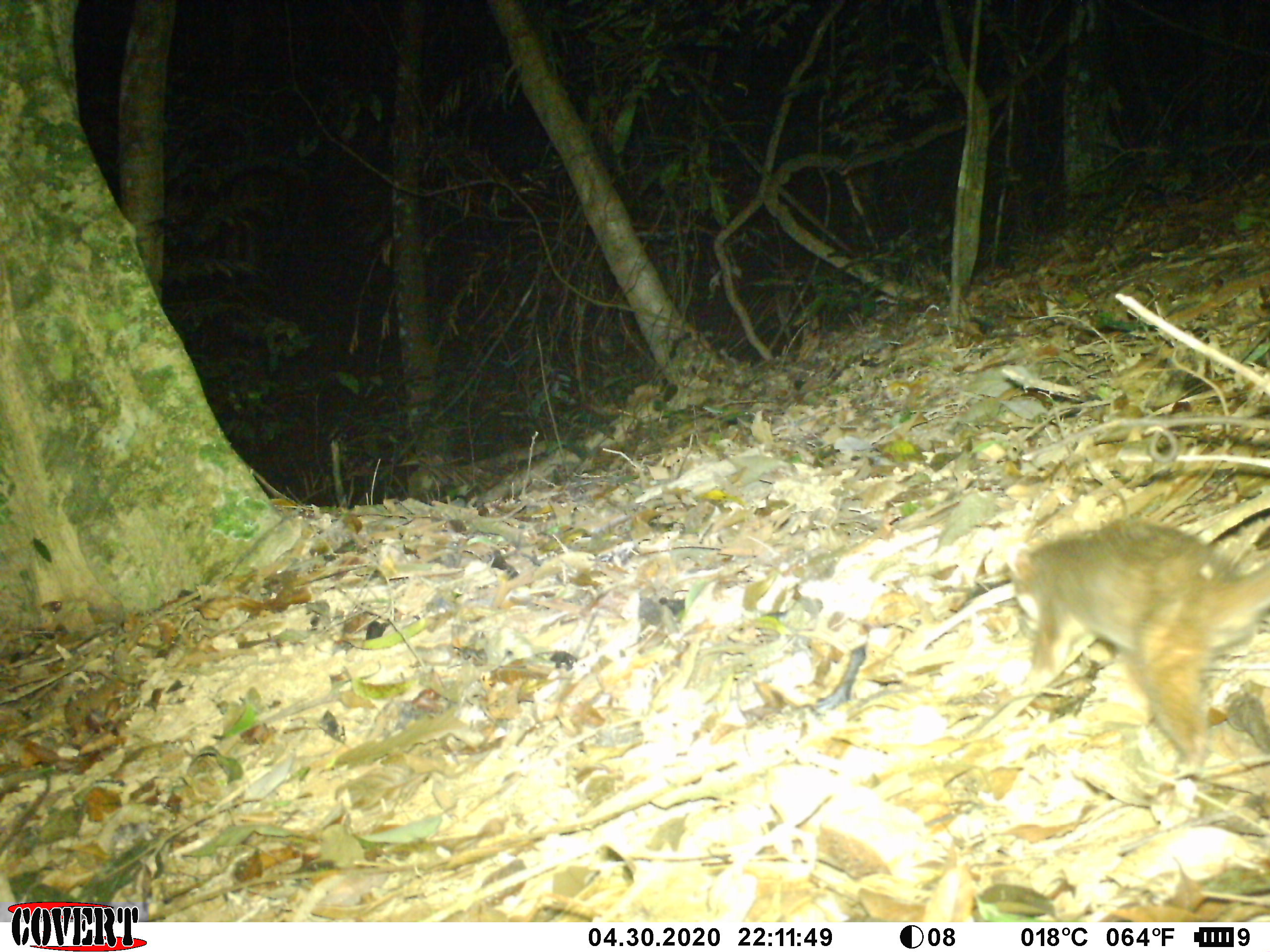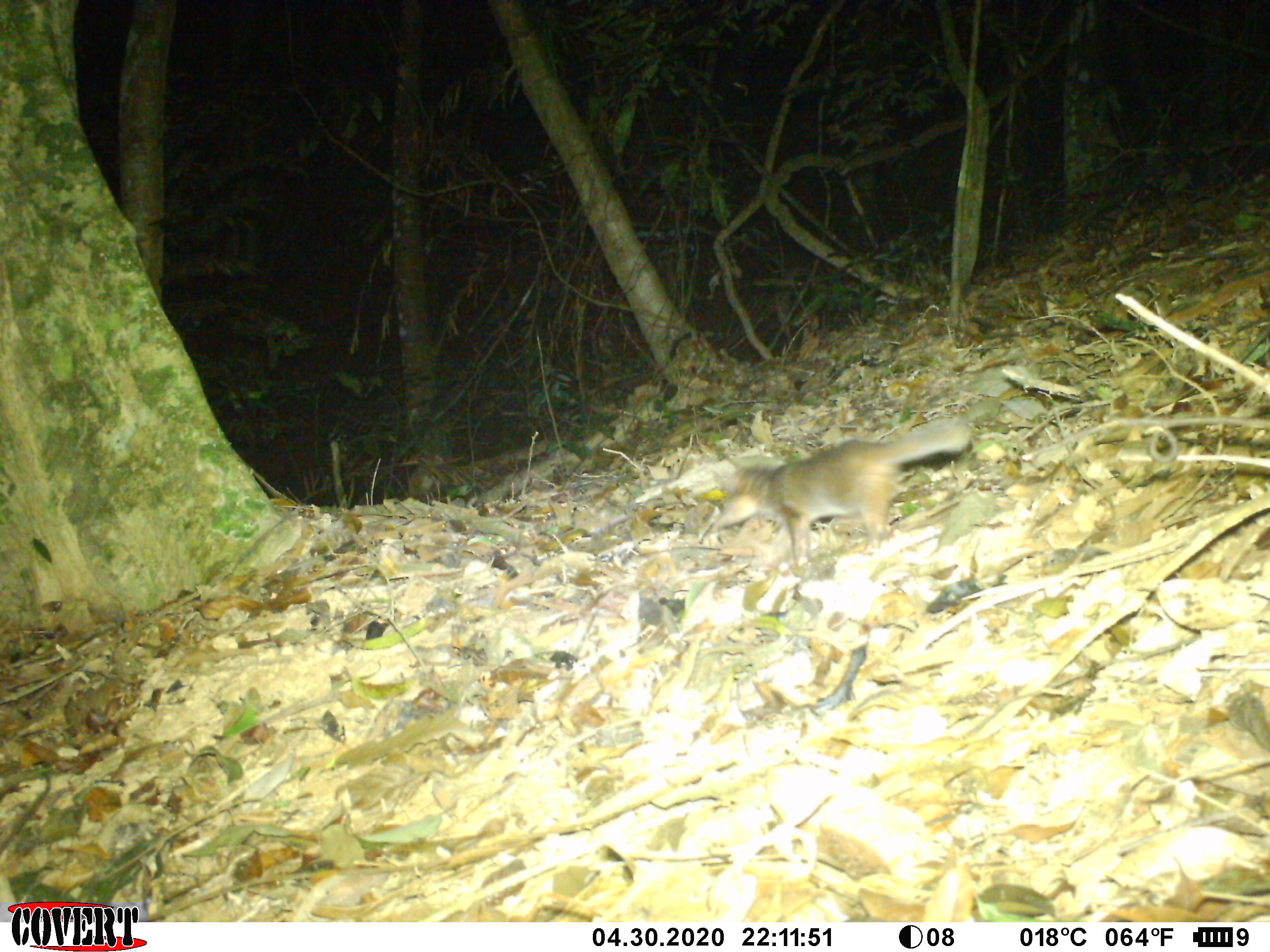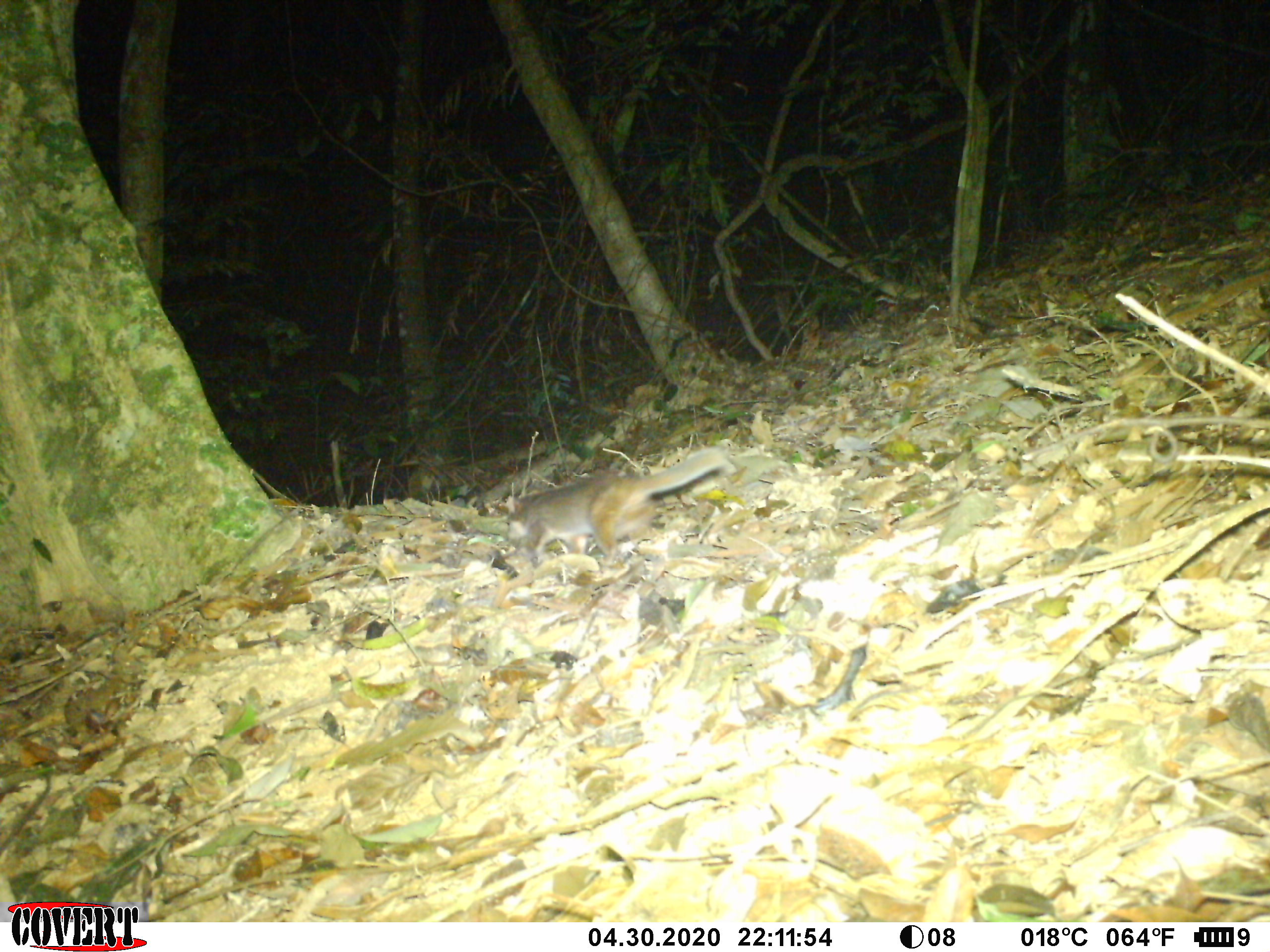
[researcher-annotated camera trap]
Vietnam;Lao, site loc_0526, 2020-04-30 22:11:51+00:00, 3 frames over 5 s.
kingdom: Animalia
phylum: Chordata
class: Mammalia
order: Carnivora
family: Mustelidae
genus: Melogale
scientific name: Melogale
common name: ferret badger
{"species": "ferret badger (Melogale)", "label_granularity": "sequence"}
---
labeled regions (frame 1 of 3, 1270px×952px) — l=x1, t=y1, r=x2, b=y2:
ferret badger: l=1004, t=516, r=1269, b=778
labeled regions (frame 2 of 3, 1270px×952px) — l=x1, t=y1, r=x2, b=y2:
ferret badger: l=711, t=418, r=972, b=566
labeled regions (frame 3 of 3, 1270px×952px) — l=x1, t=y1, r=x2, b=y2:
ferret badger: l=506, t=447, r=736, b=563